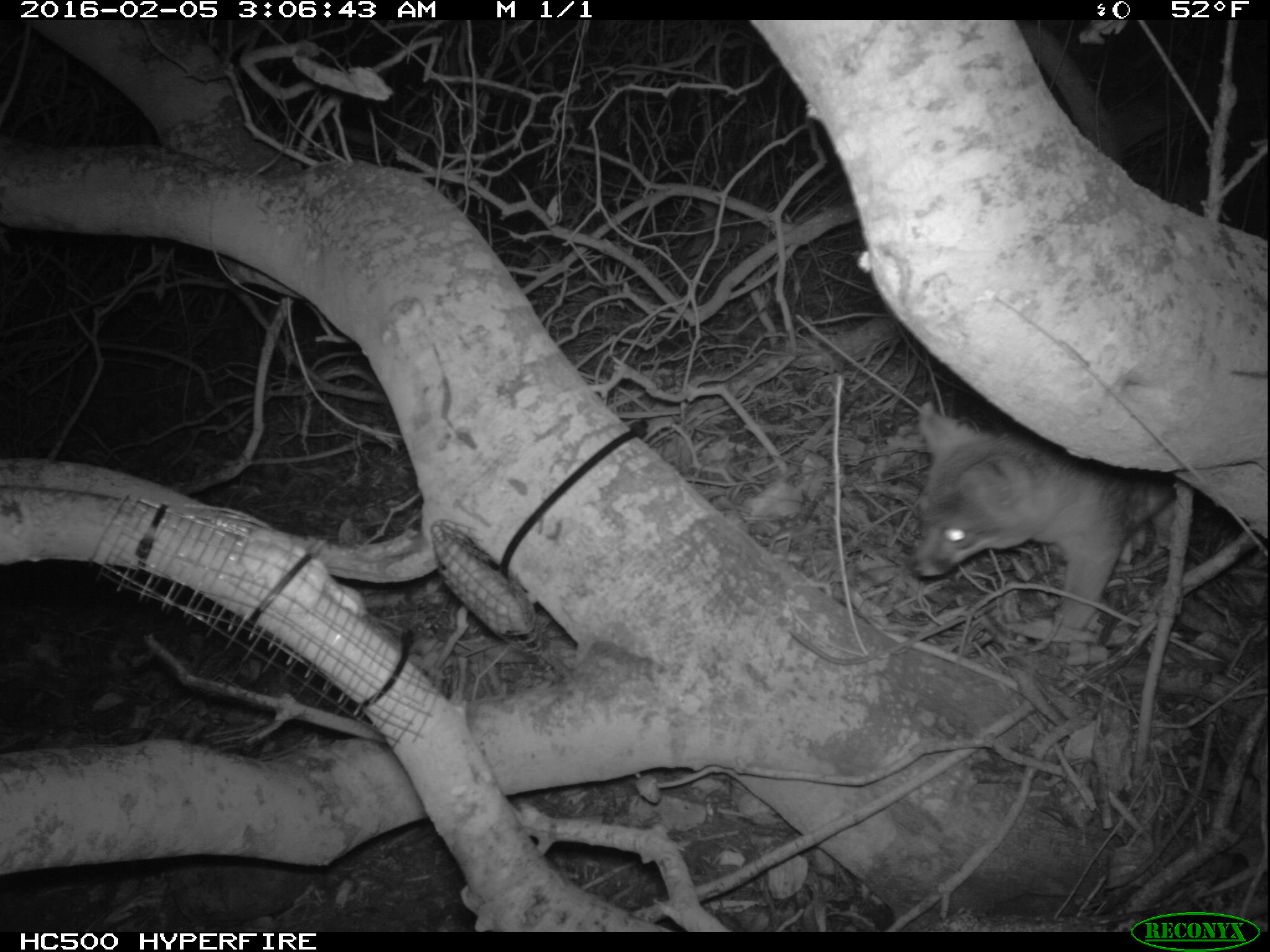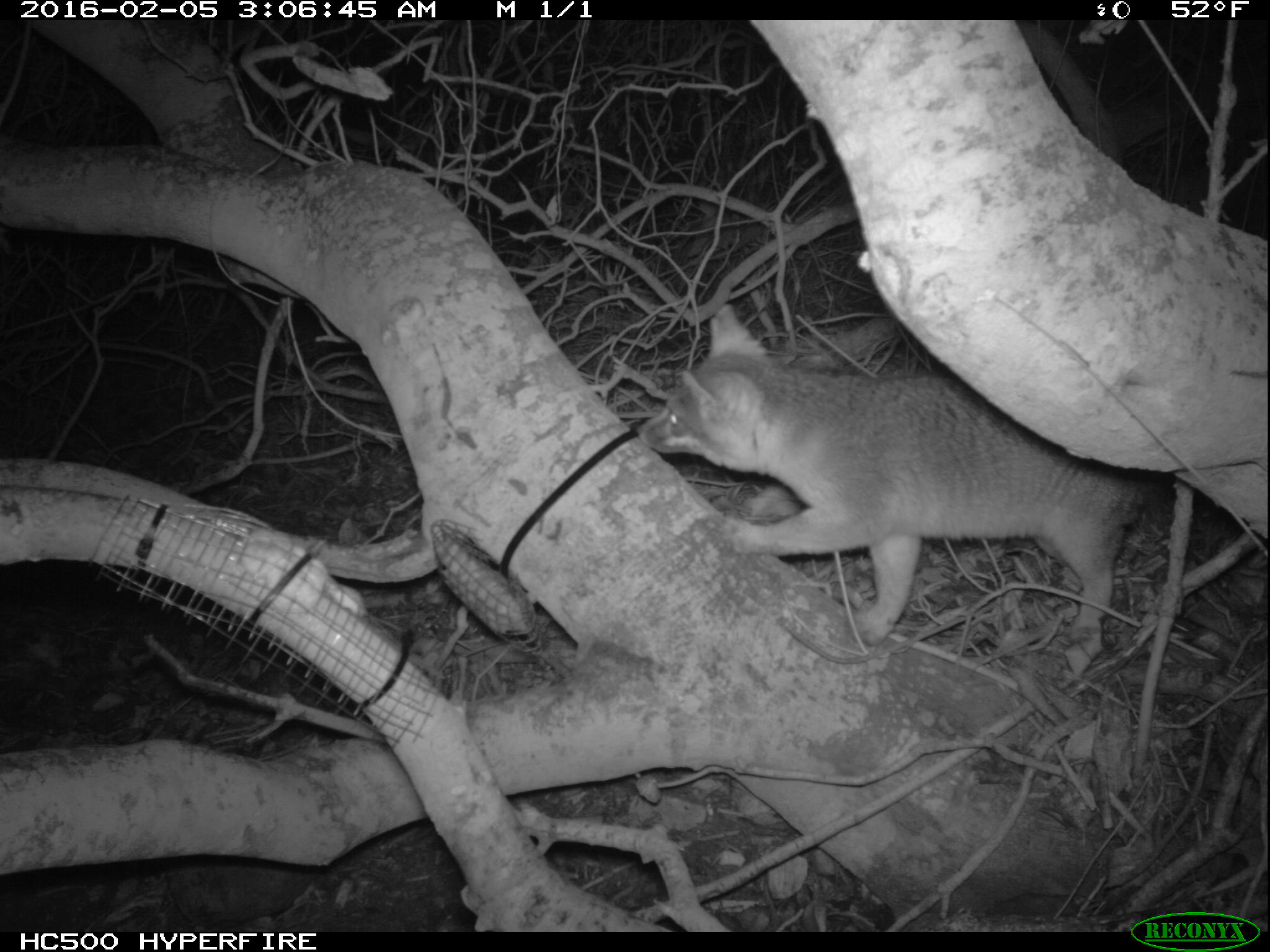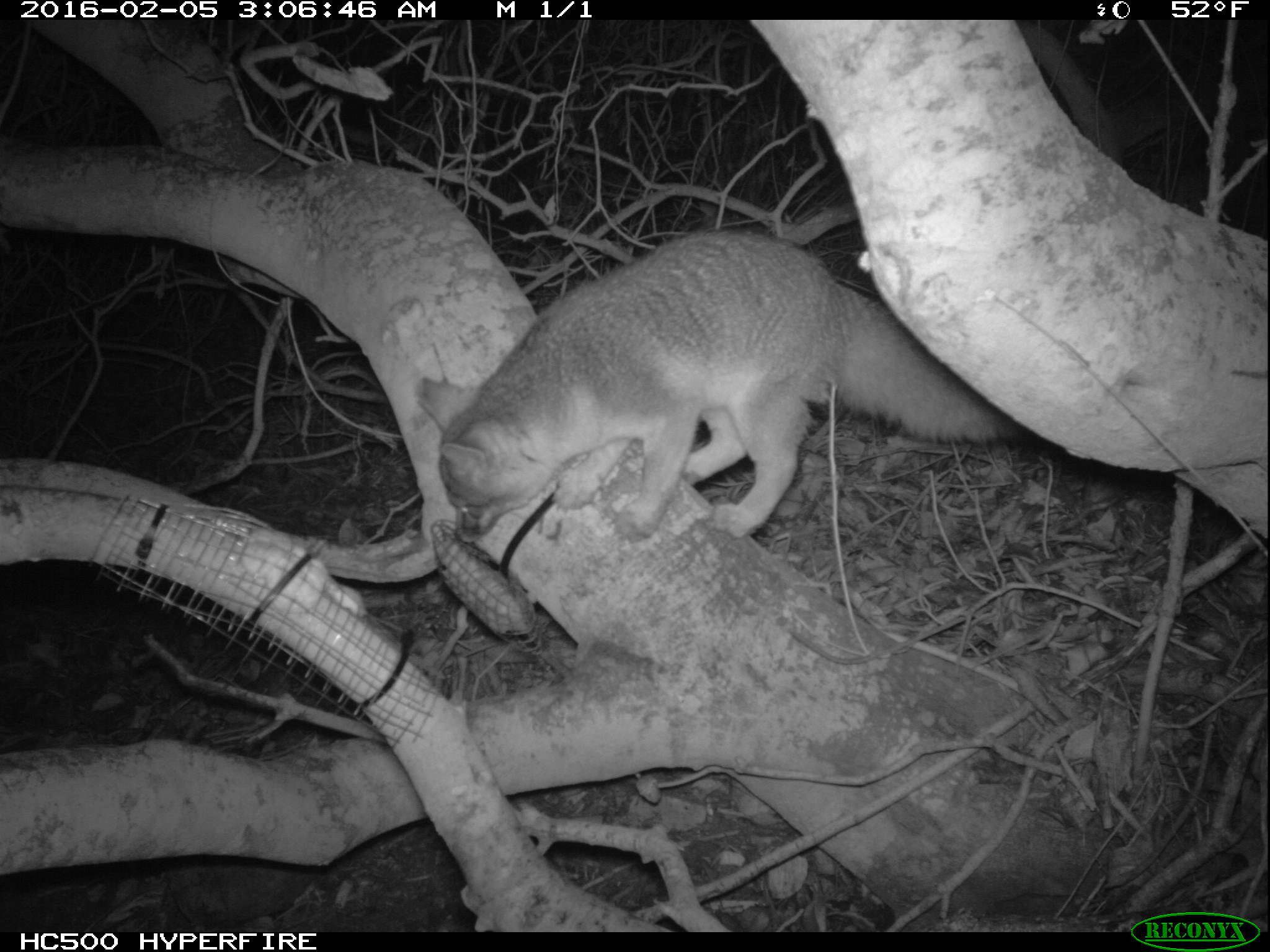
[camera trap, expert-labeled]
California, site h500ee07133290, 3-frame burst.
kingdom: Animalia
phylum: Chordata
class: Mammalia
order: Carnivora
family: Canidae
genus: Urocyon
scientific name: Urocyon littoralis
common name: island fox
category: fox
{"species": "fox (island fox) (Urocyon littoralis)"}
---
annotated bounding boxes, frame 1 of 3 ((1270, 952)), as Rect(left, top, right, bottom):
fox: Rect(907, 403, 1189, 654)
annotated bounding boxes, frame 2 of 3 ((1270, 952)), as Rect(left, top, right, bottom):
fox: Rect(636, 304, 1162, 646)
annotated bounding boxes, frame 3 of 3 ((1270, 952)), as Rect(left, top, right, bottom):
fox: Rect(417, 227, 1031, 542)